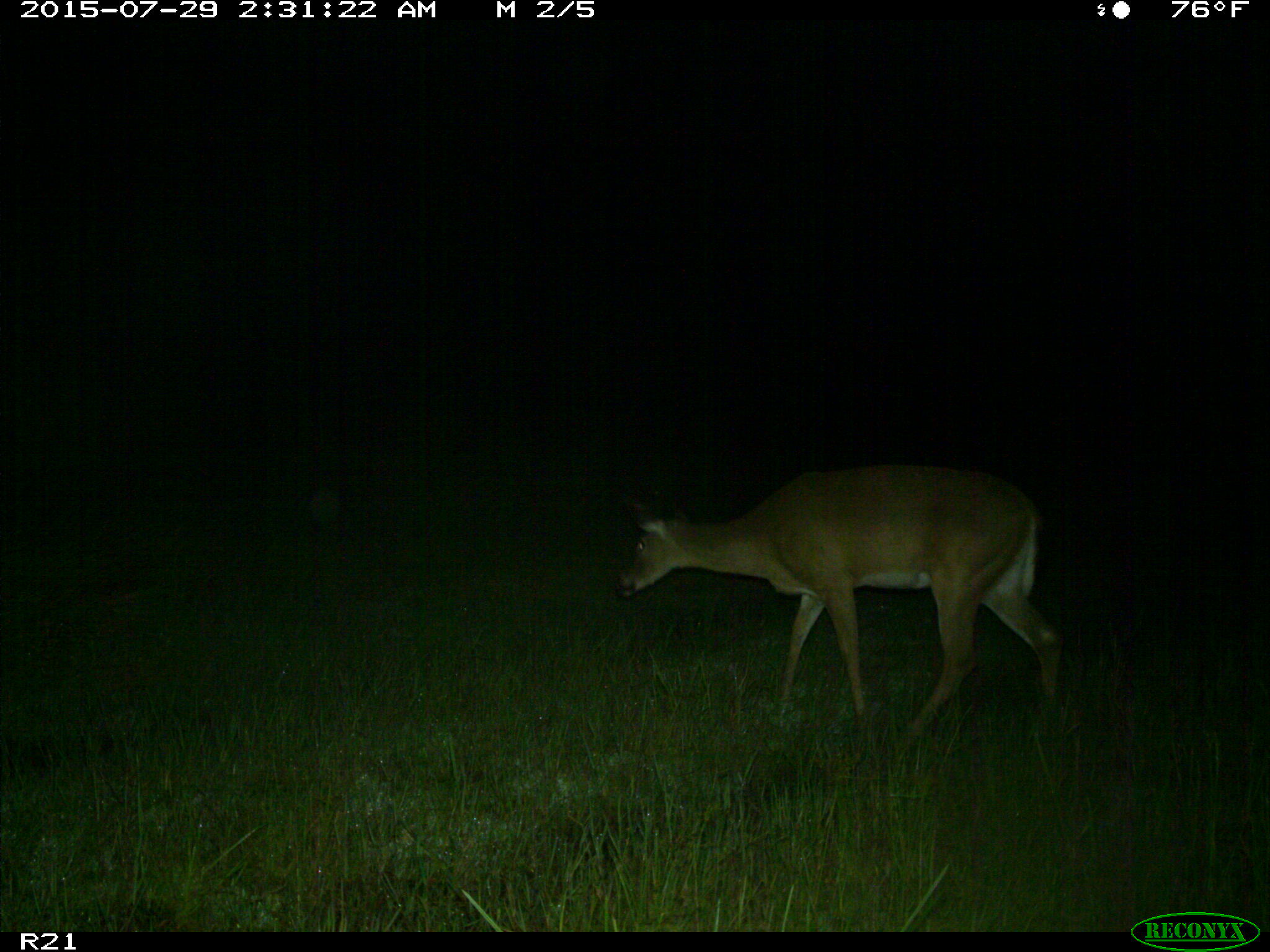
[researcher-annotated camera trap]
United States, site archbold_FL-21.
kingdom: Animalia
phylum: Chordata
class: Mammalia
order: Artiodactyla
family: Cervidae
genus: Odocoileus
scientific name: Odocoileus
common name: deer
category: unidentified deer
Unidentified deer (deer) (Odocoileus).